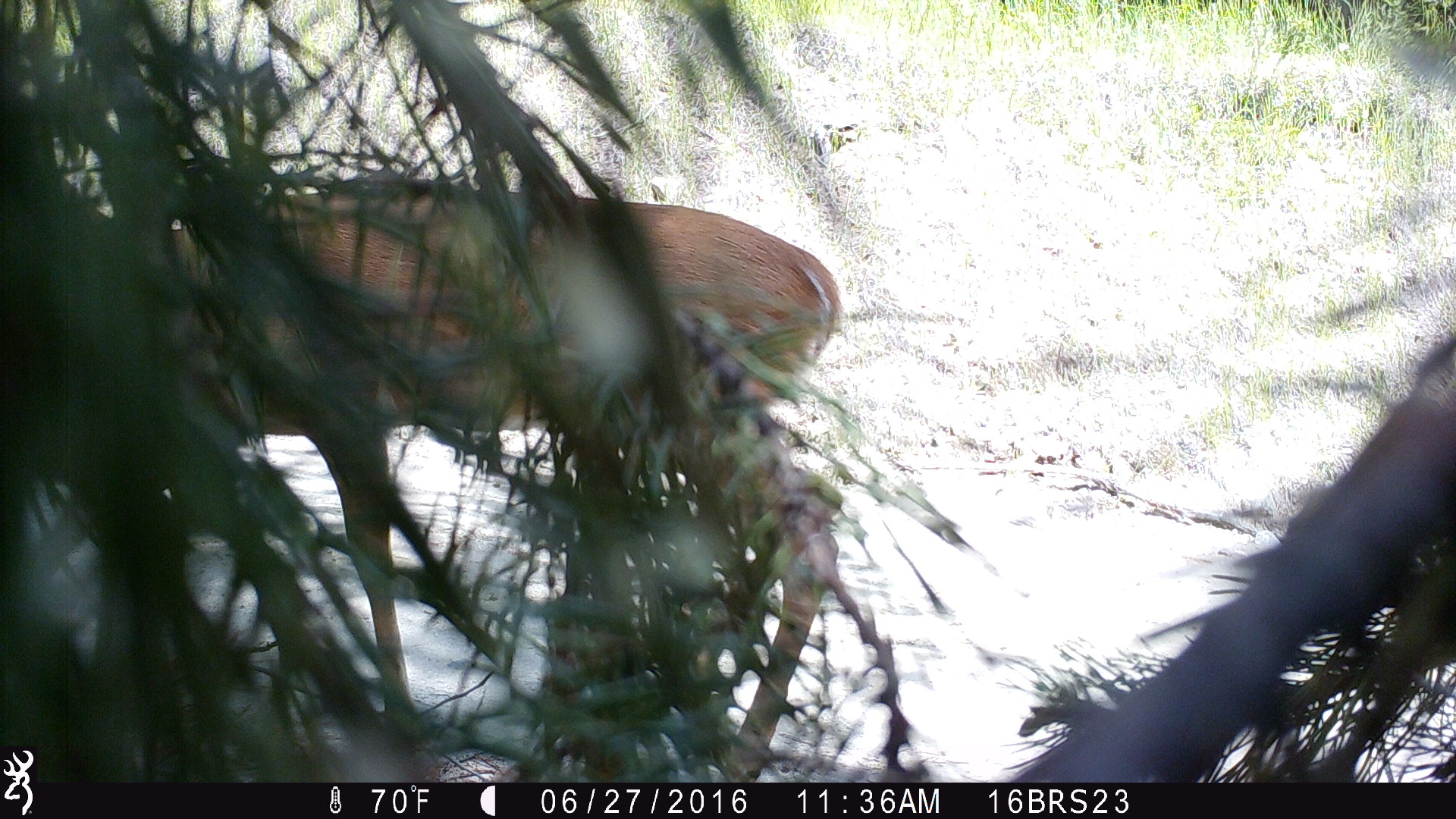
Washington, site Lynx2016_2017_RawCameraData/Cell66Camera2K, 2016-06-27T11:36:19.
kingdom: Animalia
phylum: Chordata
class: Mammalia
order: Artiodactyla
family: Cervidae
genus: Odocoileus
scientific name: Odocoileus virginianus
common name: white-tailed deer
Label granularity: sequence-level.